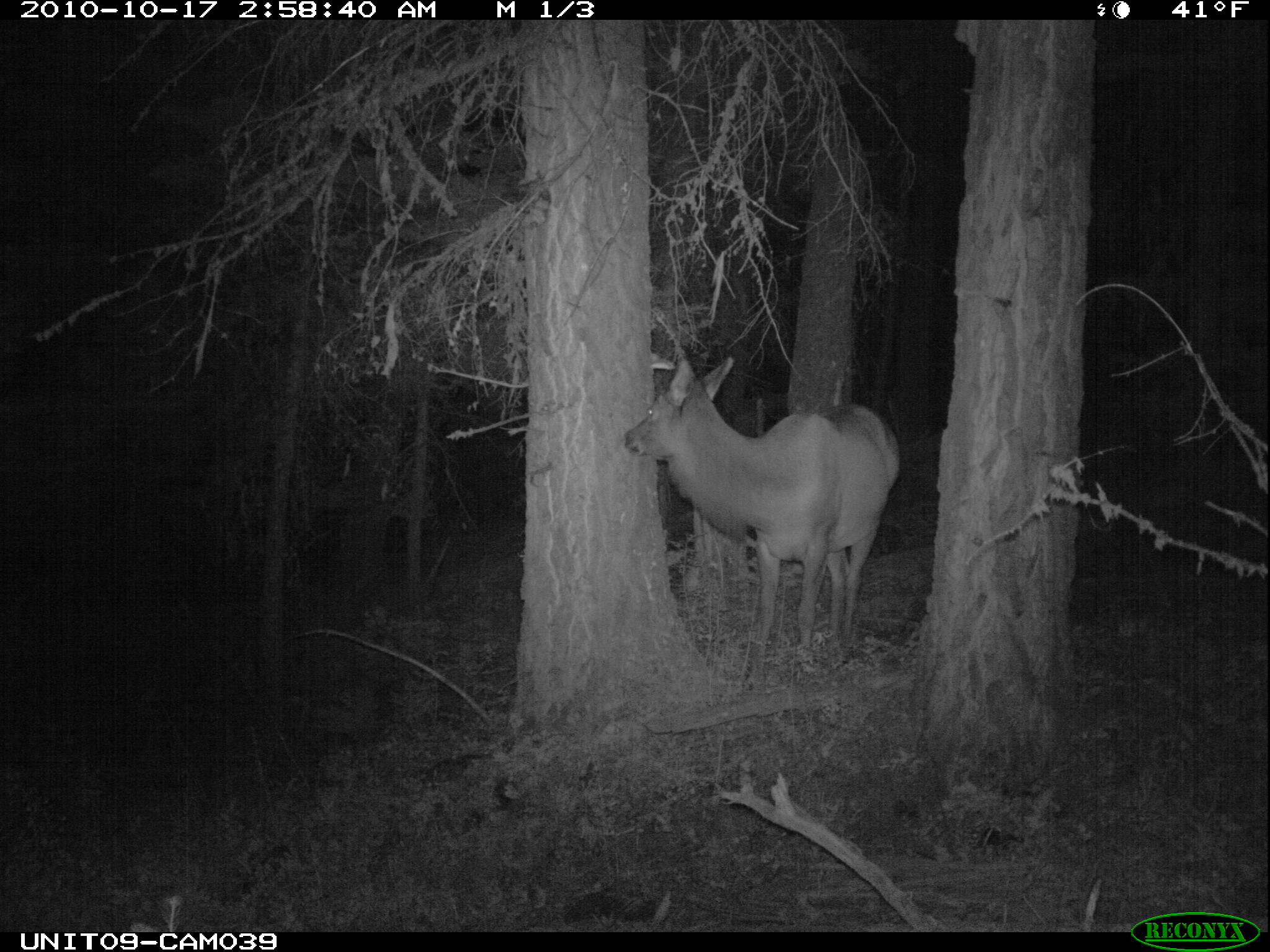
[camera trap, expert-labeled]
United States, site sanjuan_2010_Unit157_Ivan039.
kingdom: Animalia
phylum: Chordata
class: Mammalia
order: Artiodactyla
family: Cervidae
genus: Cervus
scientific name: Cervus elaphus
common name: red deer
Cervus elaphus (red deer).